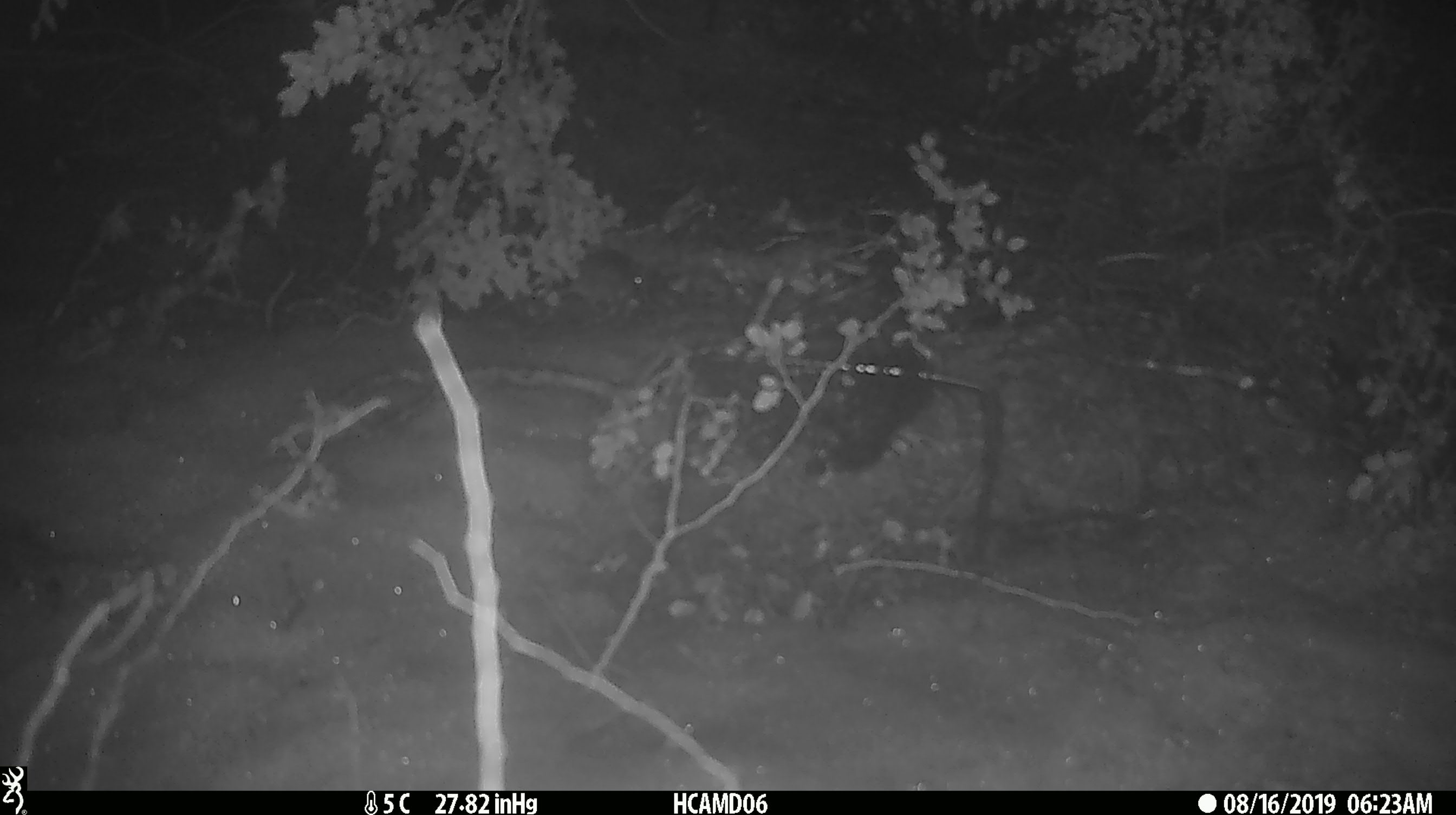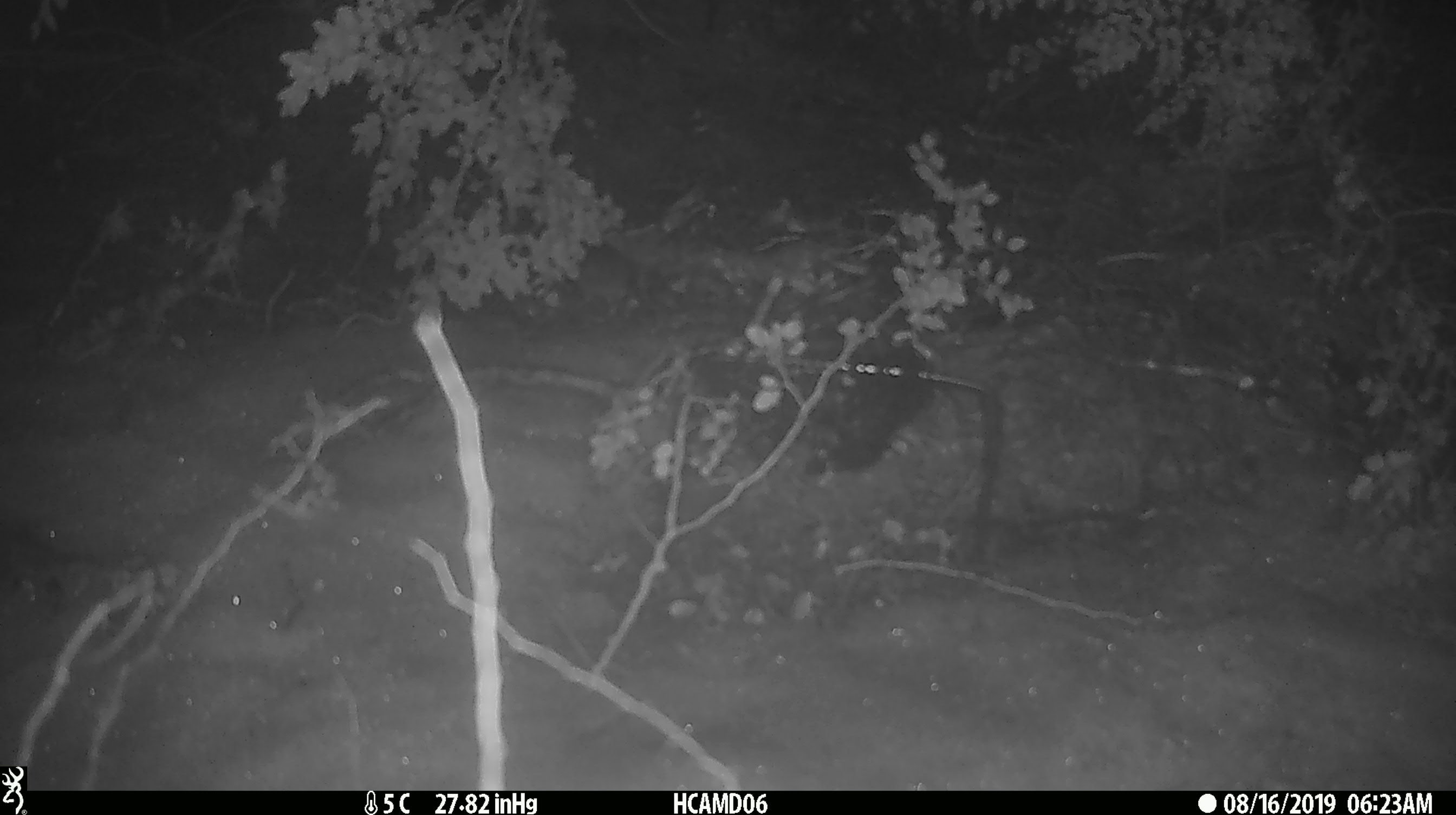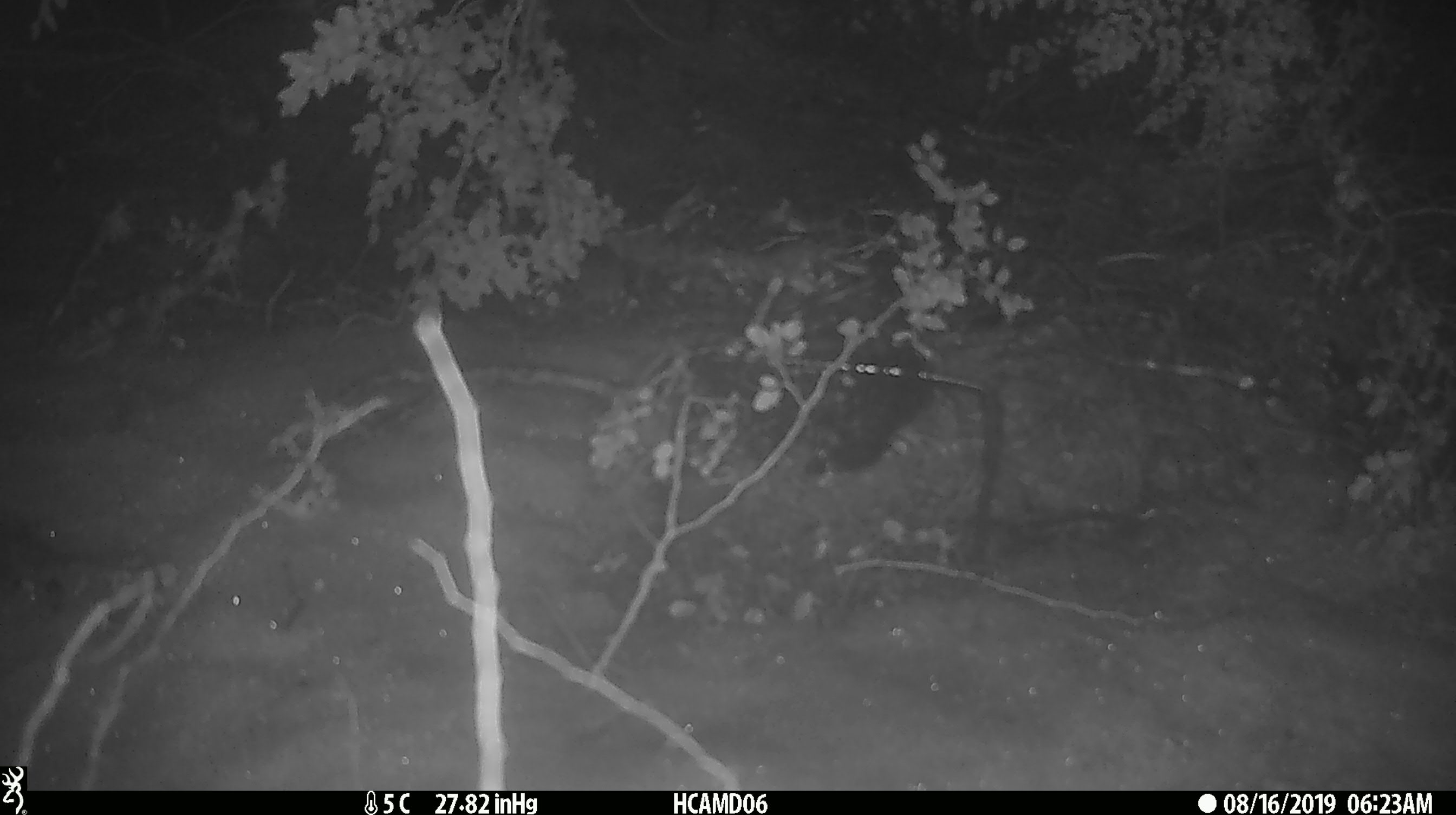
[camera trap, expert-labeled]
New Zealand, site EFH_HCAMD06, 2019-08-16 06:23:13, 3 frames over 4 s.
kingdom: Animalia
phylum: Chordata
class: Mammalia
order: Rodentia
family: Muridae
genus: Mus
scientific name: Mus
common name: mouse